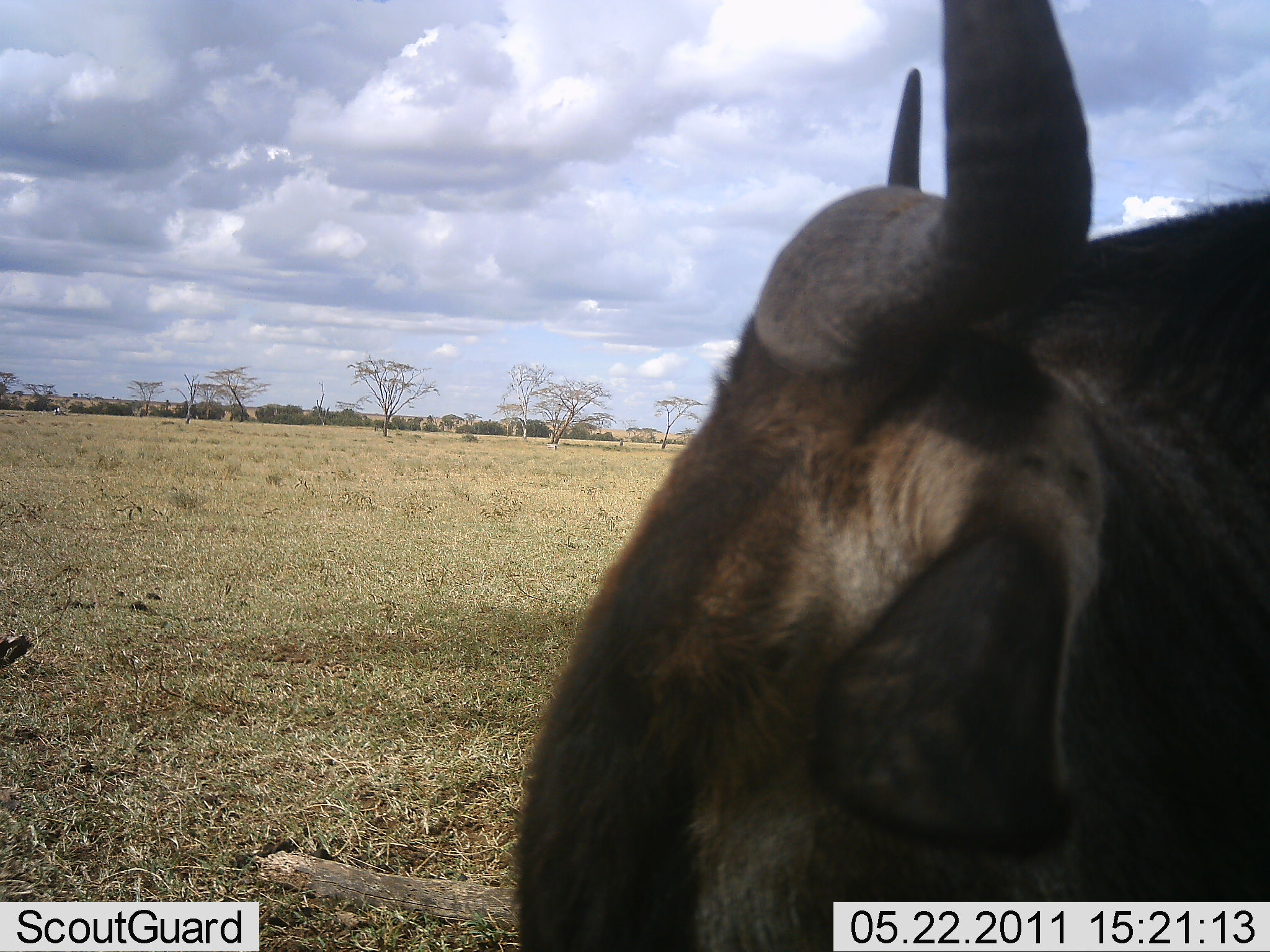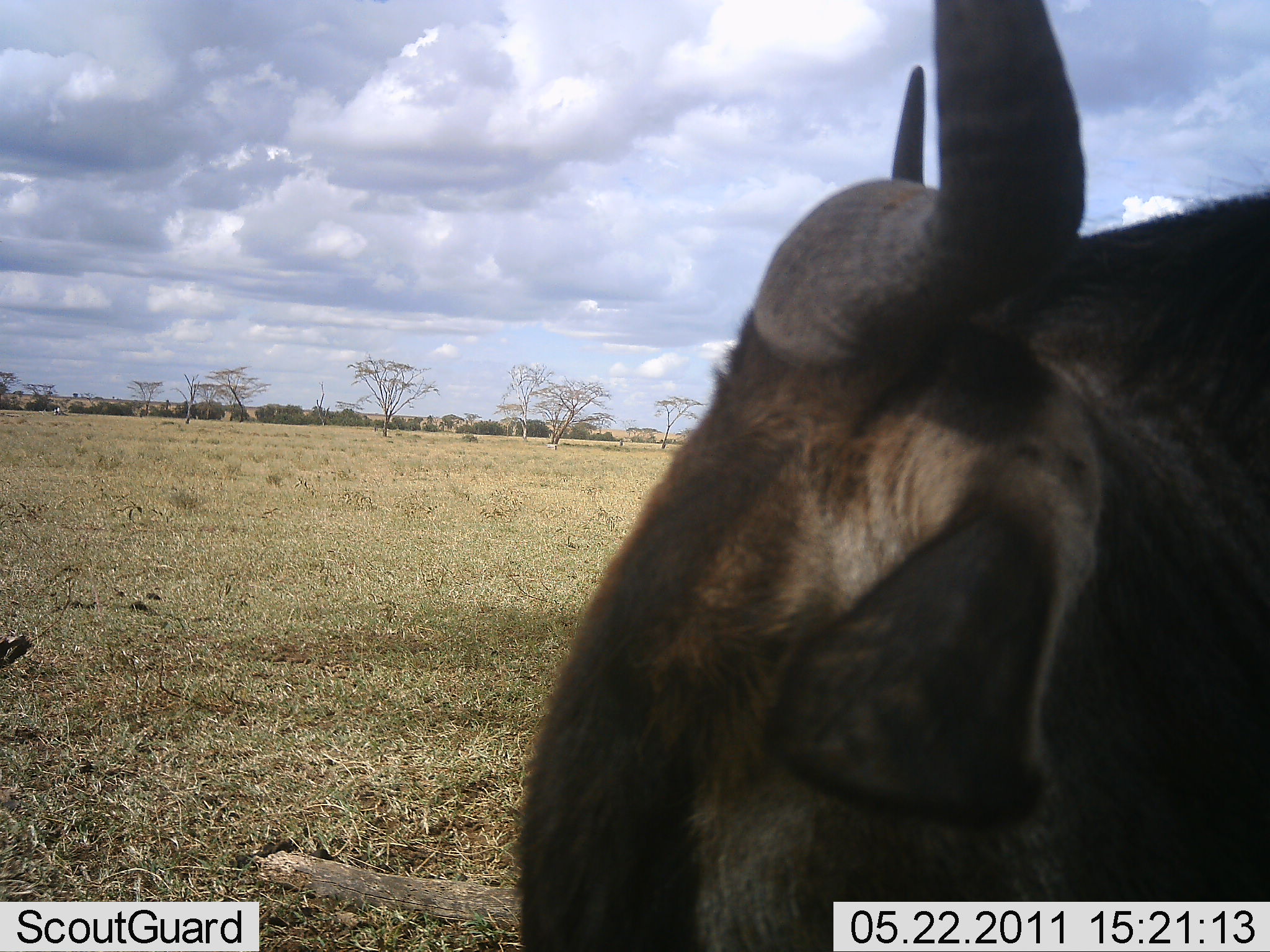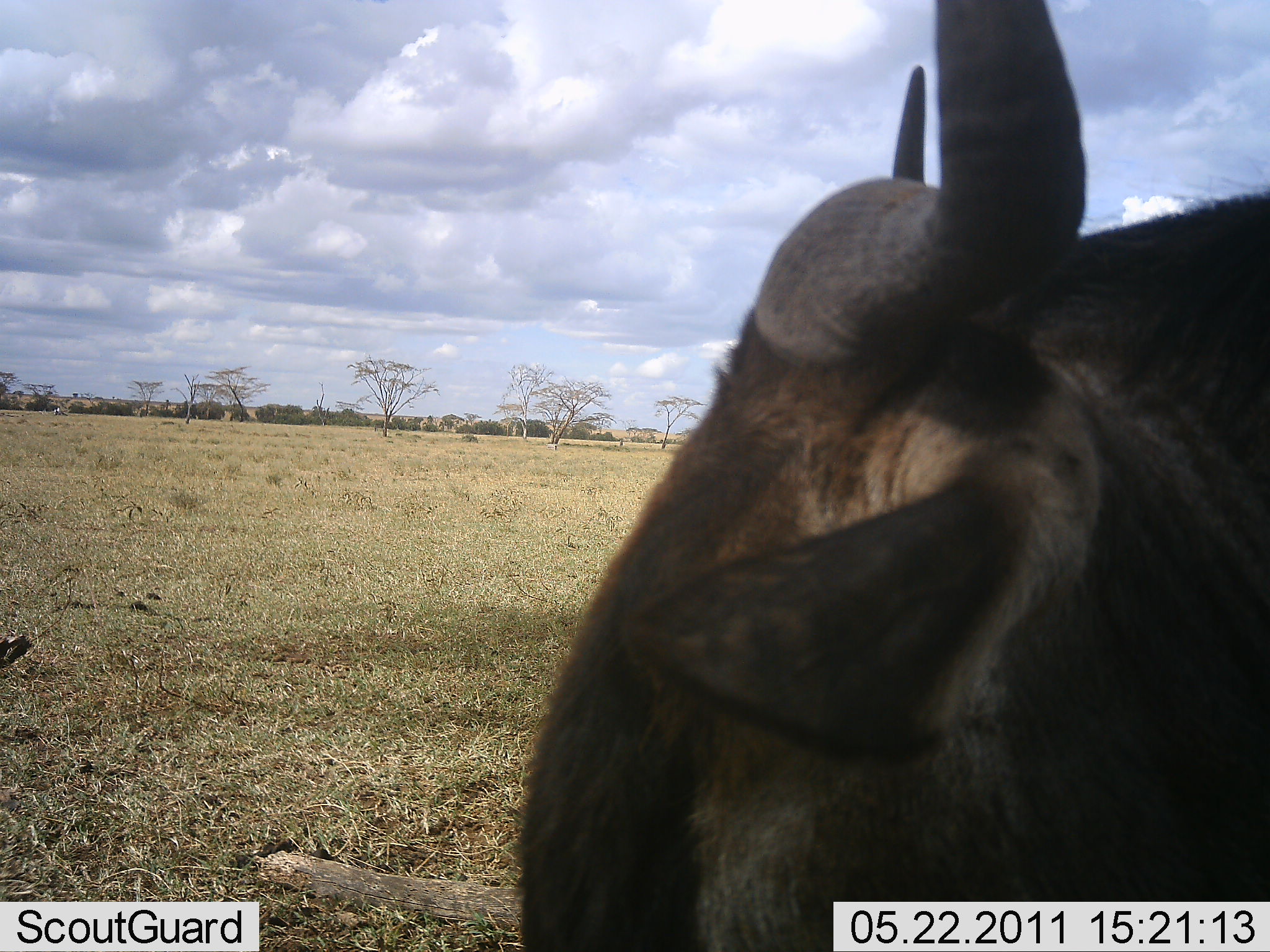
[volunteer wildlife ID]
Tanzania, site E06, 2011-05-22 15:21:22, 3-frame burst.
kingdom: Animalia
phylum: Chordata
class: Mammalia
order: Artiodactyla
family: Bovidae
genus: Connochaetes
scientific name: Connochaetes taurinus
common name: blue wildebeest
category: wildebeest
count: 1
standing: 85%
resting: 8%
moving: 8%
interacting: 0%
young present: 0%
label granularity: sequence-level